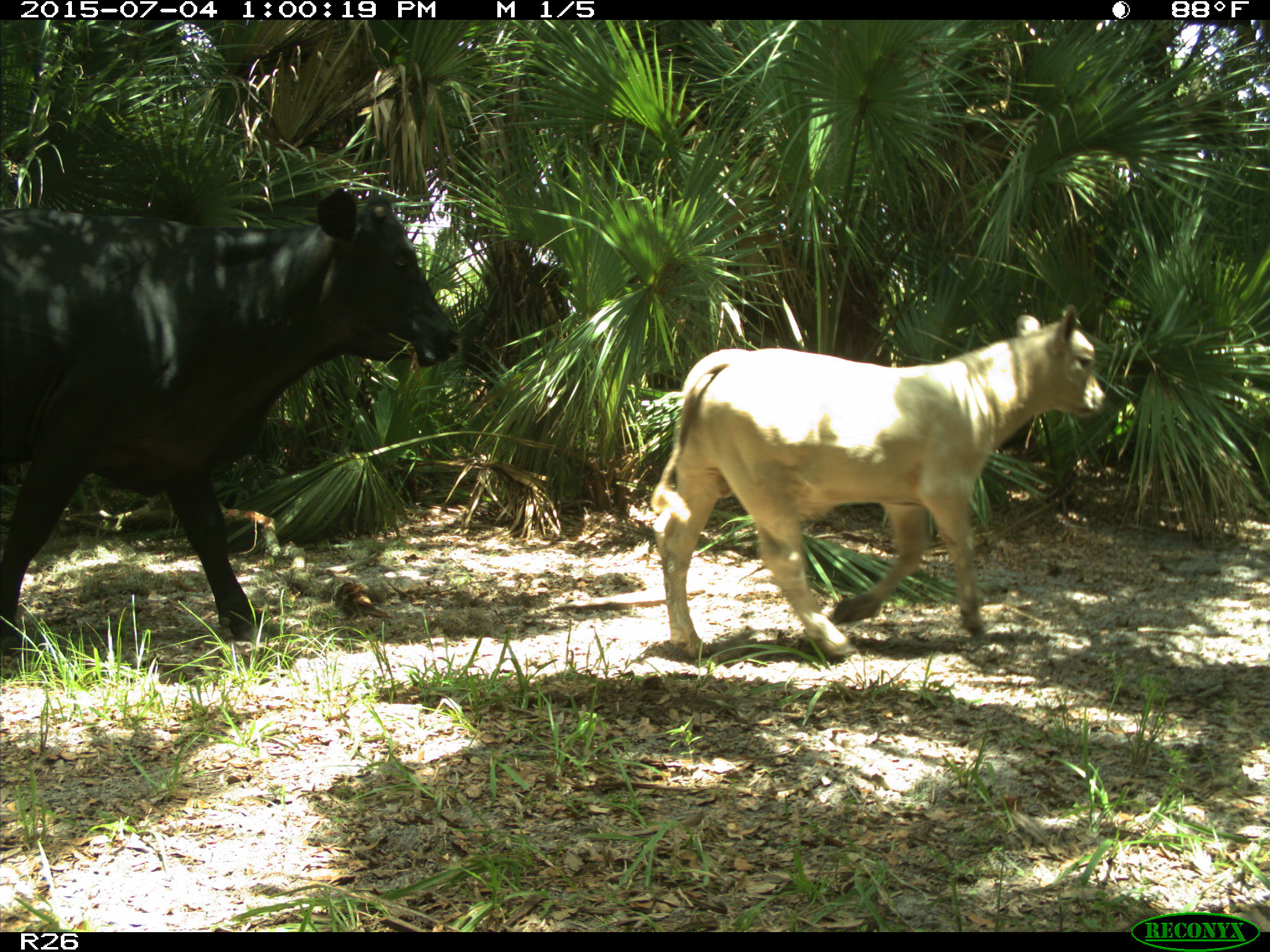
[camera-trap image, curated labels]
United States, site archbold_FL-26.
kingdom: Animalia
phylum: Chordata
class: Mammalia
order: Artiodactyla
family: Bovidae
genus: Bos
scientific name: Bos taurus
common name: domestic cow